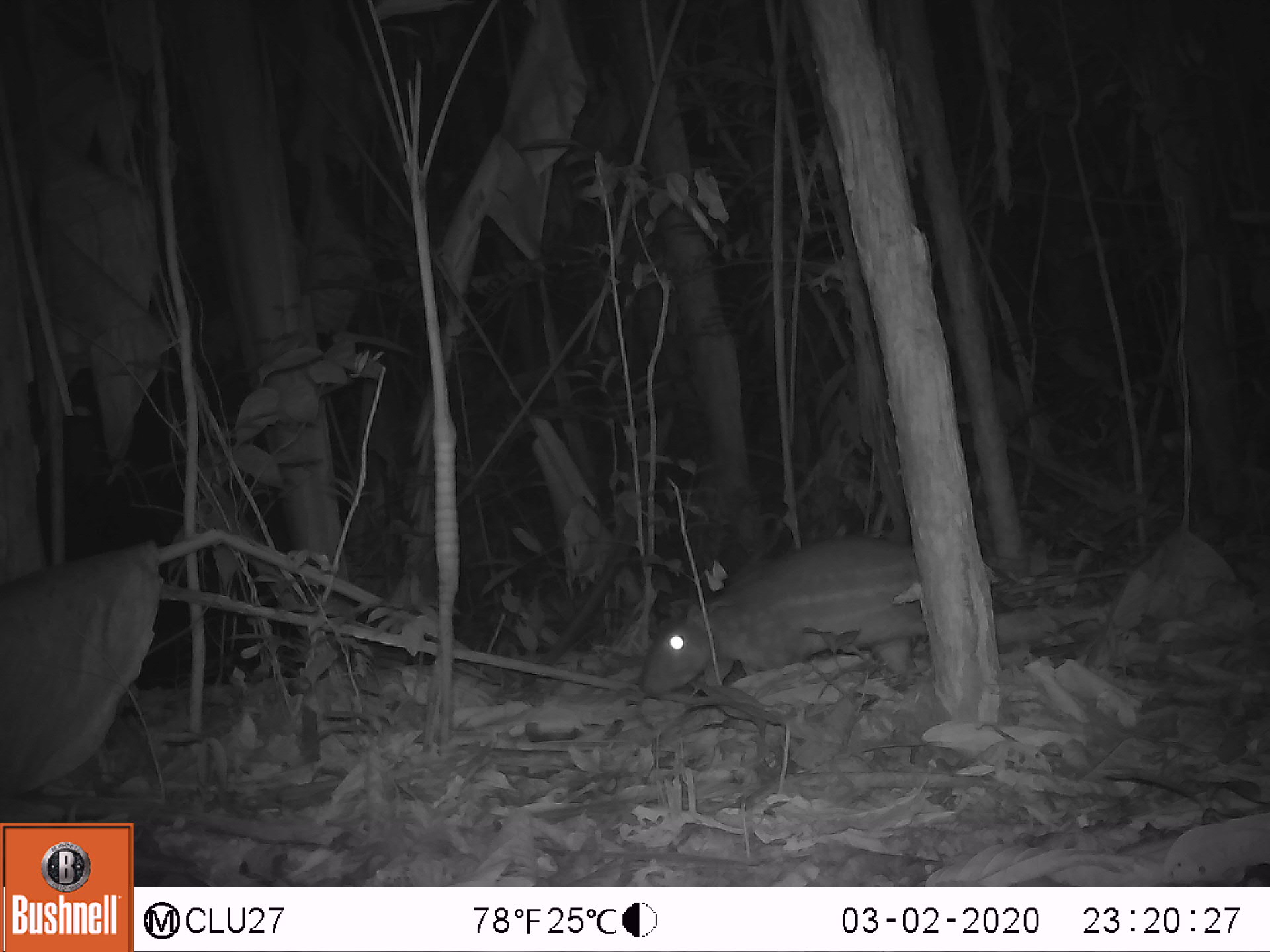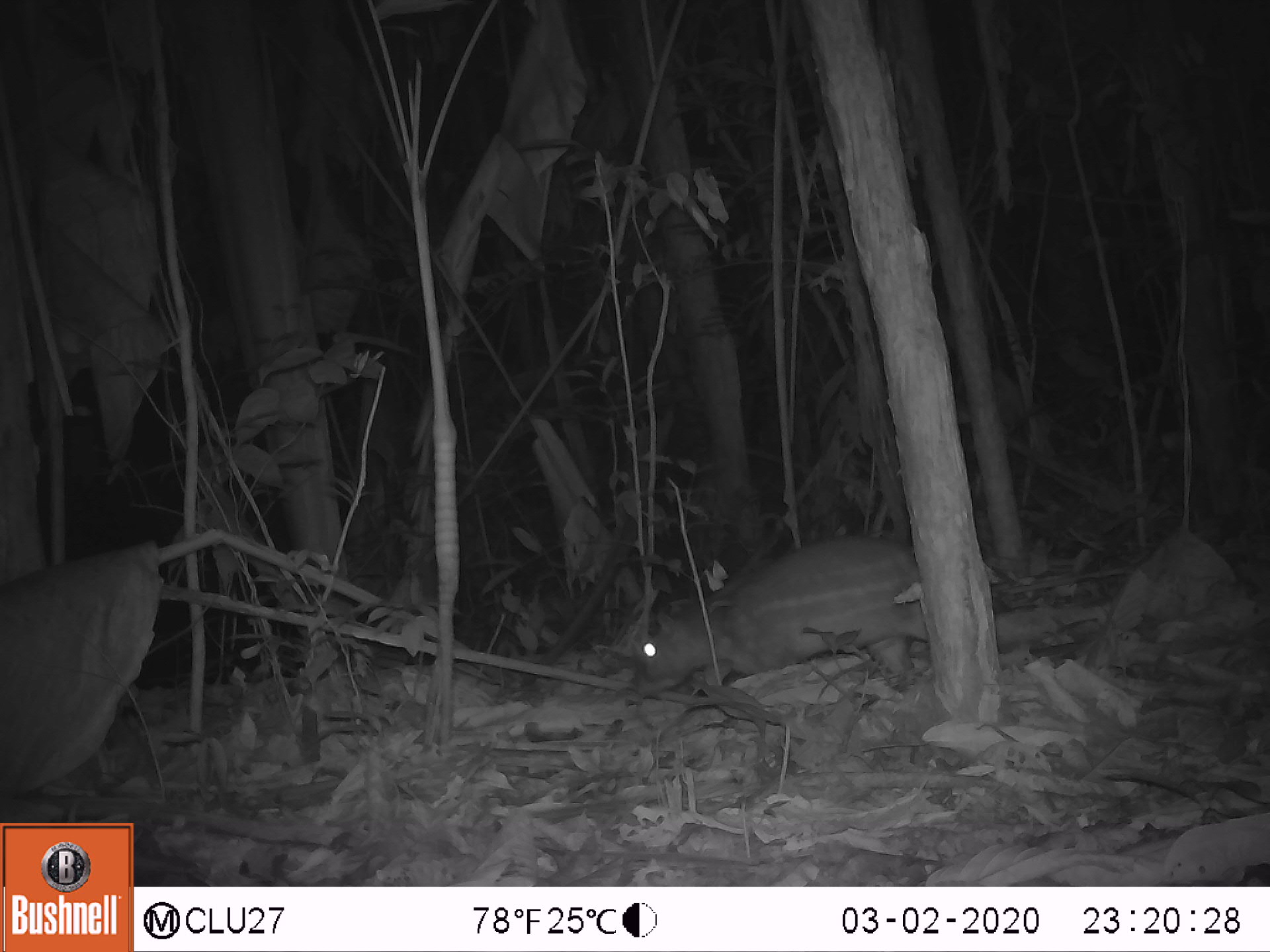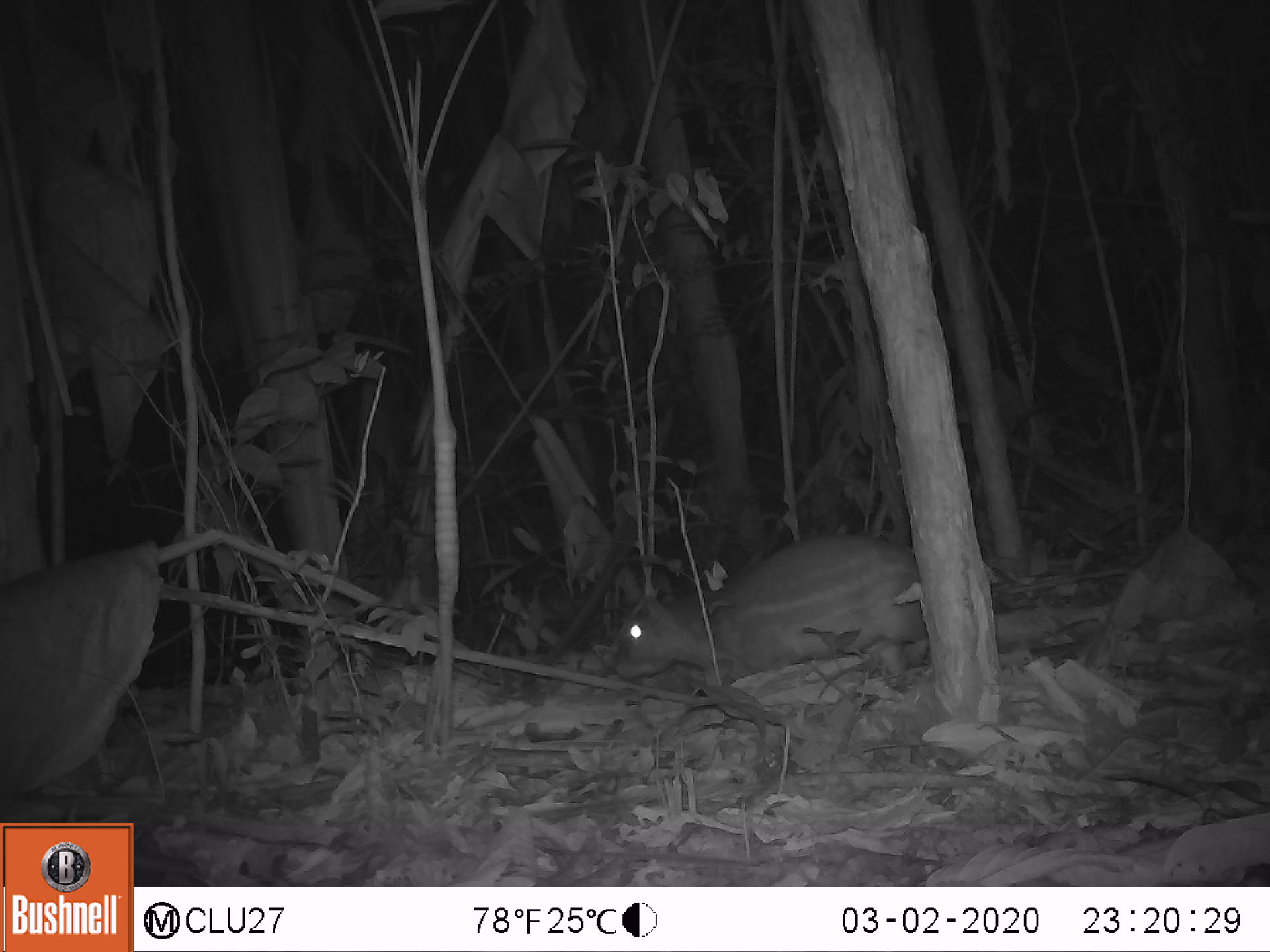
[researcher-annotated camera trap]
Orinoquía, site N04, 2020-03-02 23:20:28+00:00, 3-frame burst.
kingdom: Animalia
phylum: Chordata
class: Mammalia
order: Rodentia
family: Cuniculidae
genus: Cuniculus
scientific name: Cuniculus paca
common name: spotted paca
Spotted paca (Cuniculus paca).